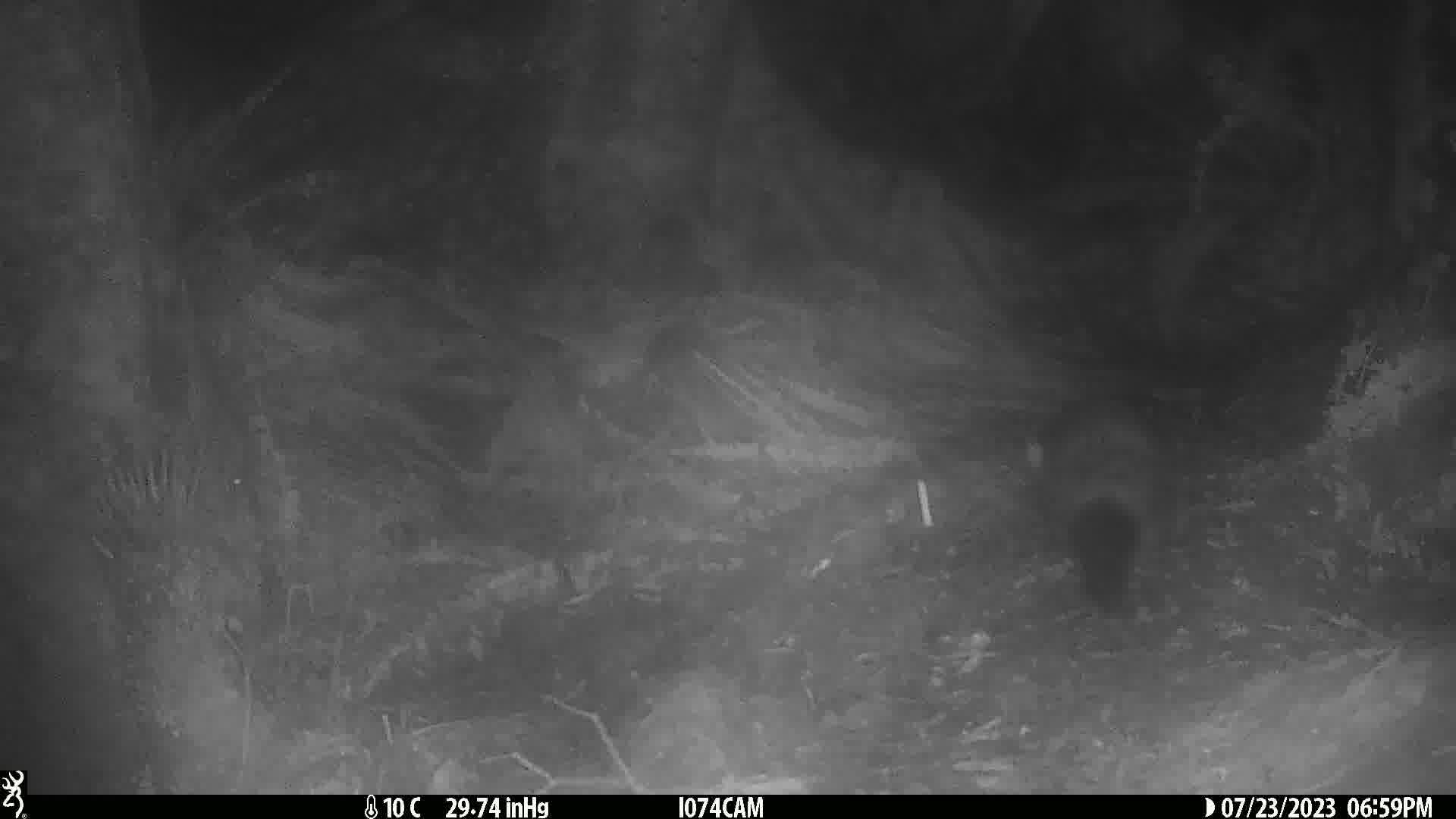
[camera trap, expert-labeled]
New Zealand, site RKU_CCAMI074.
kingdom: Animalia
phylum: Chordata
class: Mammalia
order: Diprotodontia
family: Phalangeridae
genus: Trichosurus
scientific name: Trichosurus vulpecula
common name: common brushtail possum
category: possum